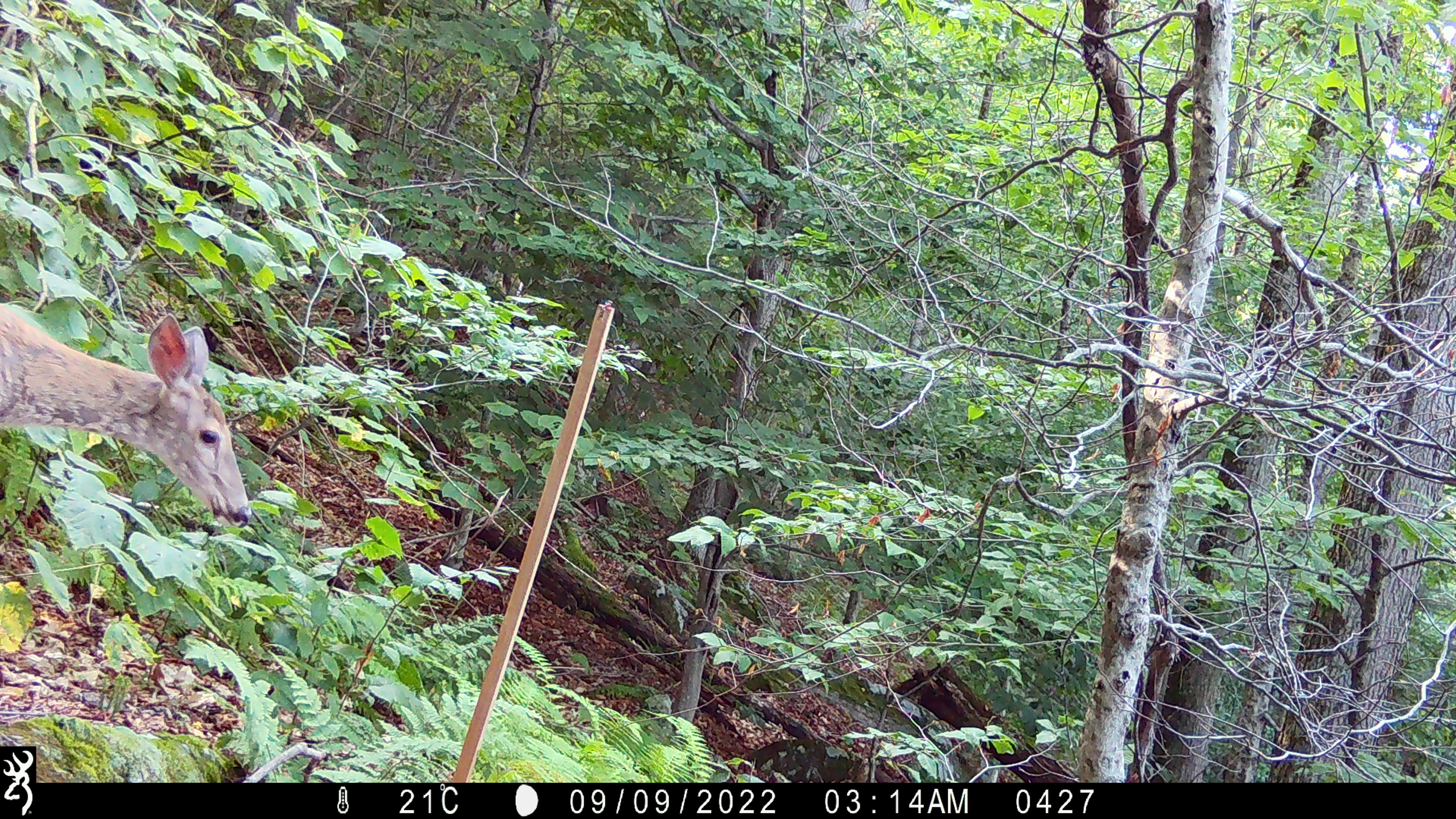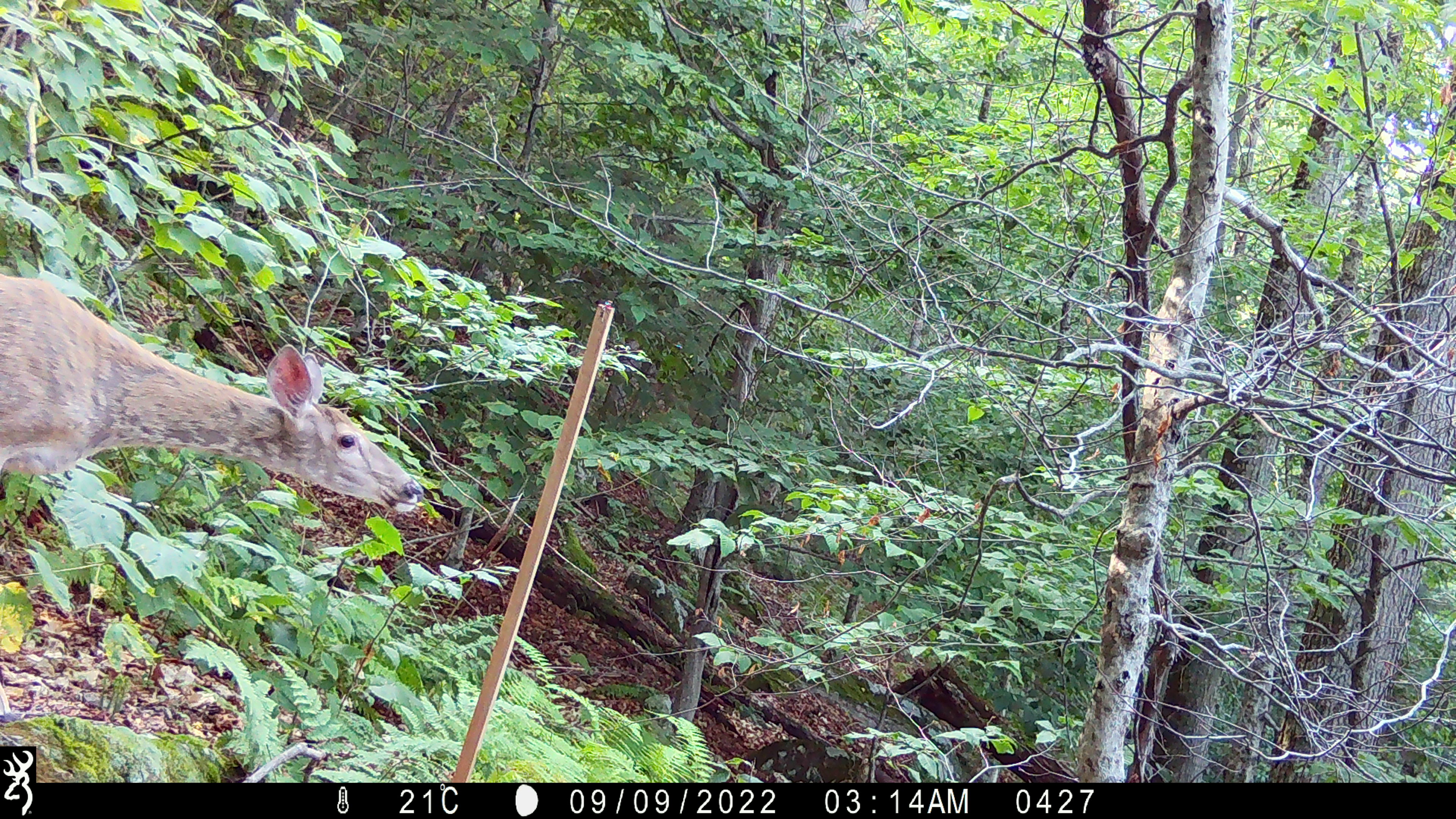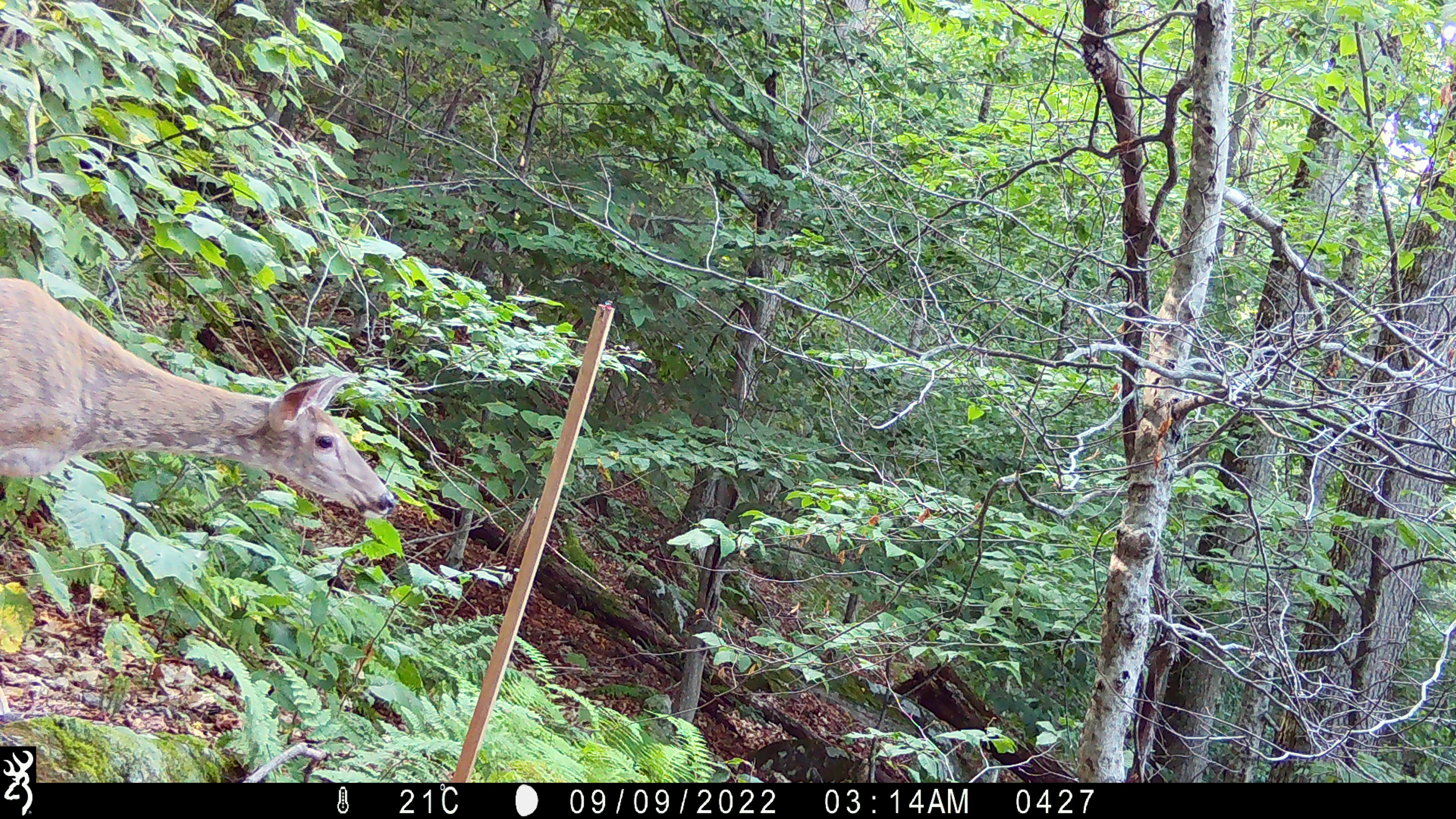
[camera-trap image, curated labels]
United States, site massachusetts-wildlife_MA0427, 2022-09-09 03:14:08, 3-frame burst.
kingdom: Animalia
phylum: Chordata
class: Mammalia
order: Artiodactyla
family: Cervidae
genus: Odocoileus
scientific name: Odocoileus virginianus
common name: white-tailed deer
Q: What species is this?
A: White-tailed deer (Odocoileus virginianus).